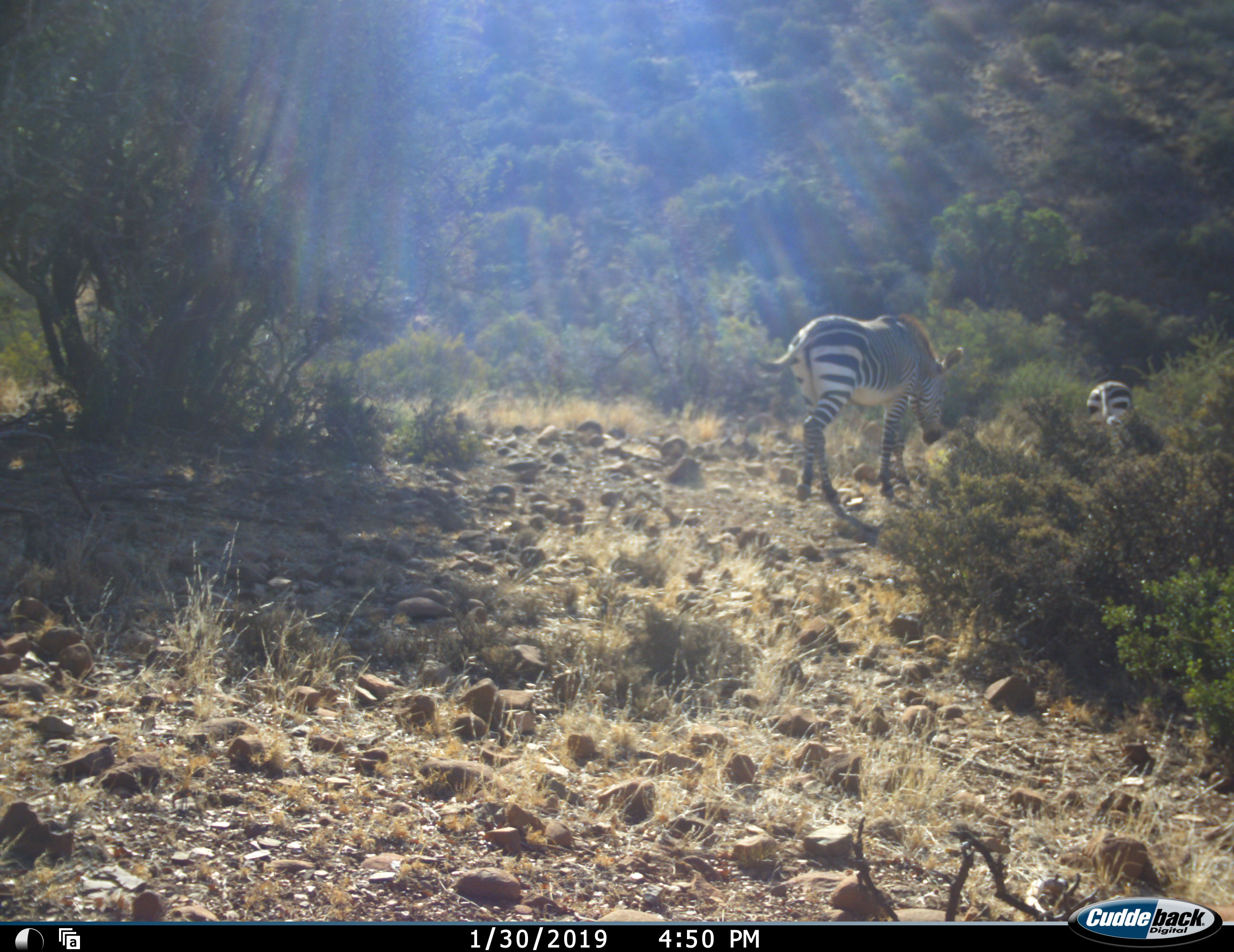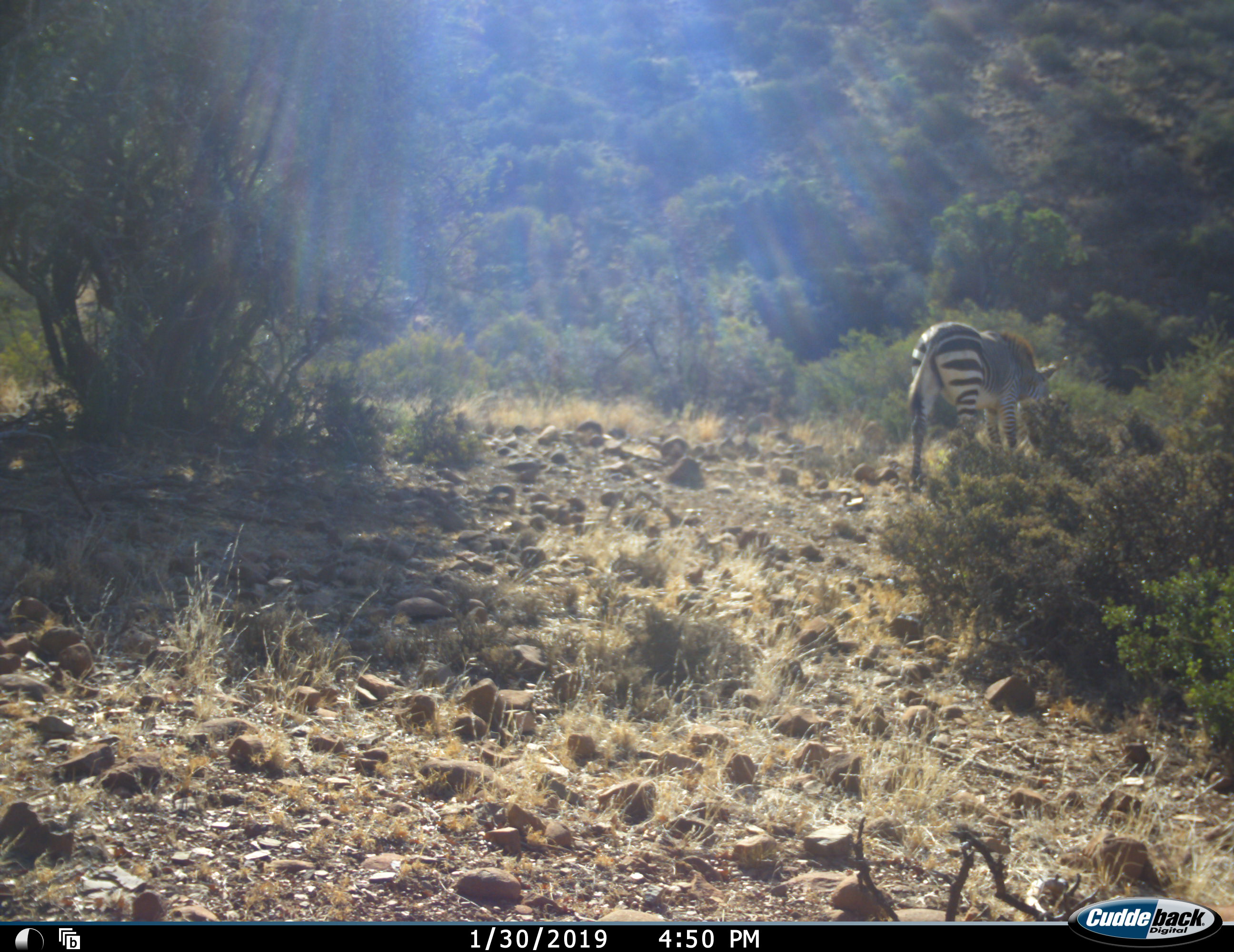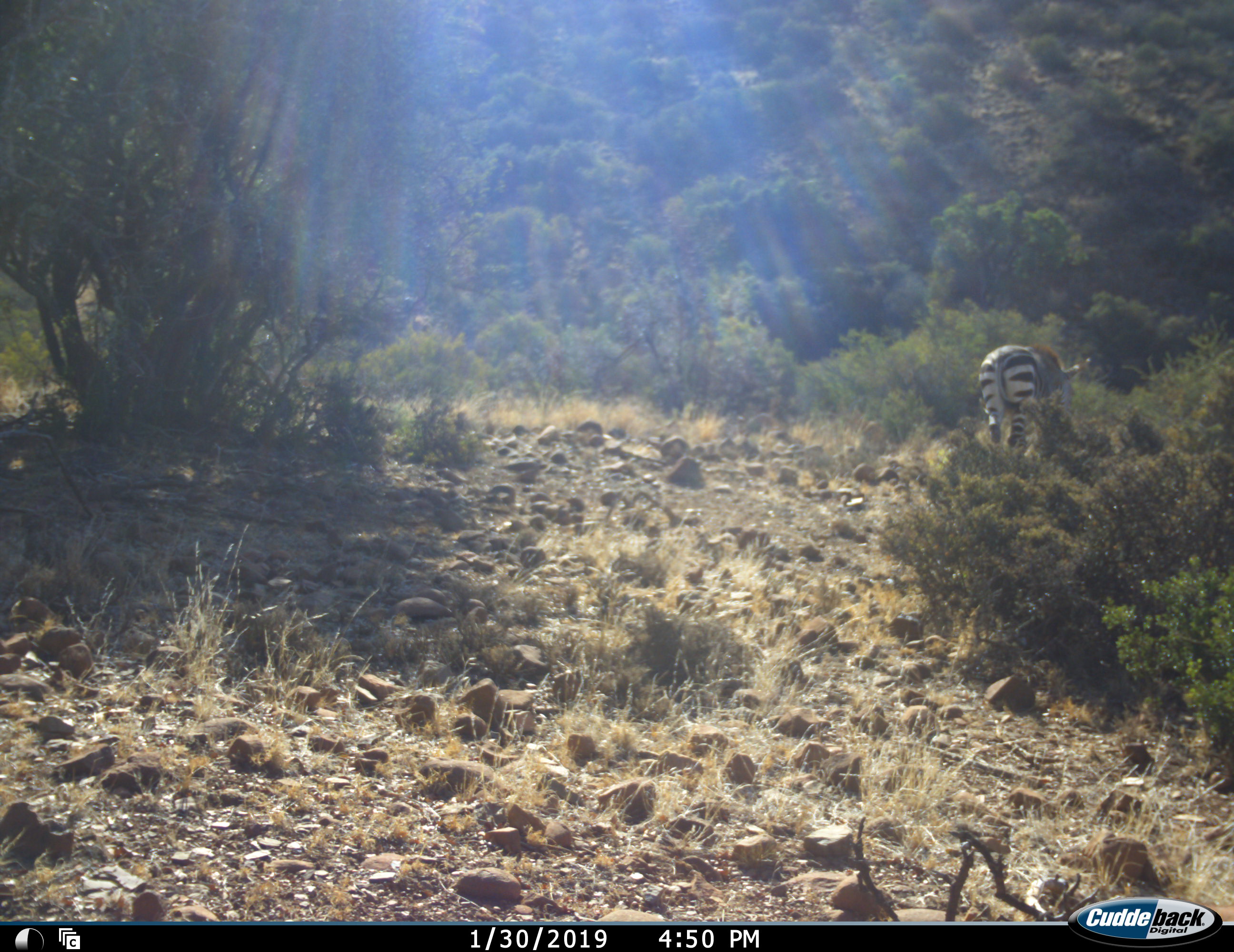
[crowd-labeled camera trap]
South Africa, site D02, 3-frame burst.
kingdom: Animalia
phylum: Chordata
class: Mammalia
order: Perissodactyla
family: Equidae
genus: Equus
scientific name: Equus zebra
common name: mountain zebra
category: zebramountain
Zebramountain (mountain zebra) (Equus zebra), count 2. Behavior (volunteer vote fractions): standing 0%, resting 0%, moving 100%, interacting 0%. Young present (vote fraction): 0%. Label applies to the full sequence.